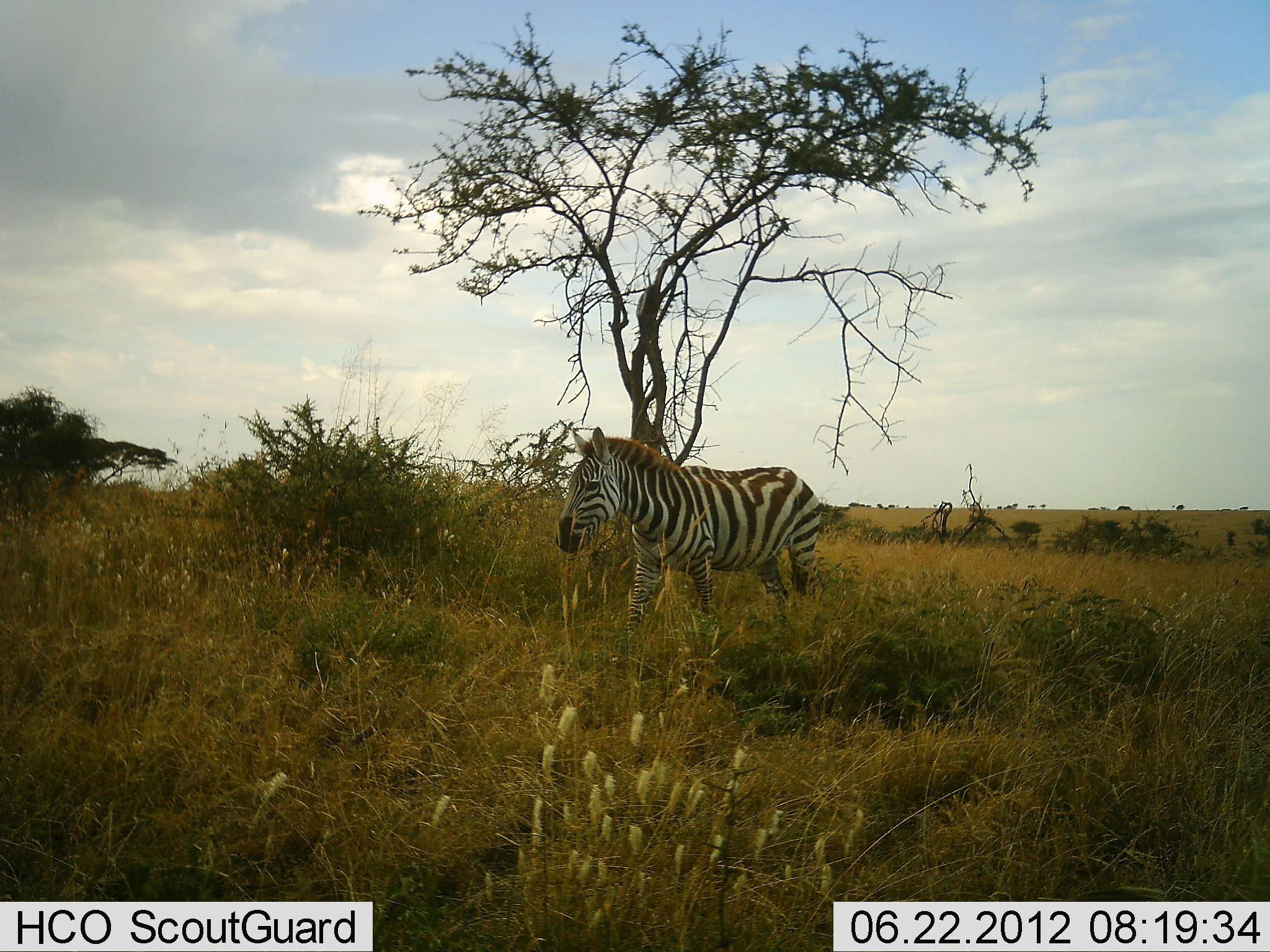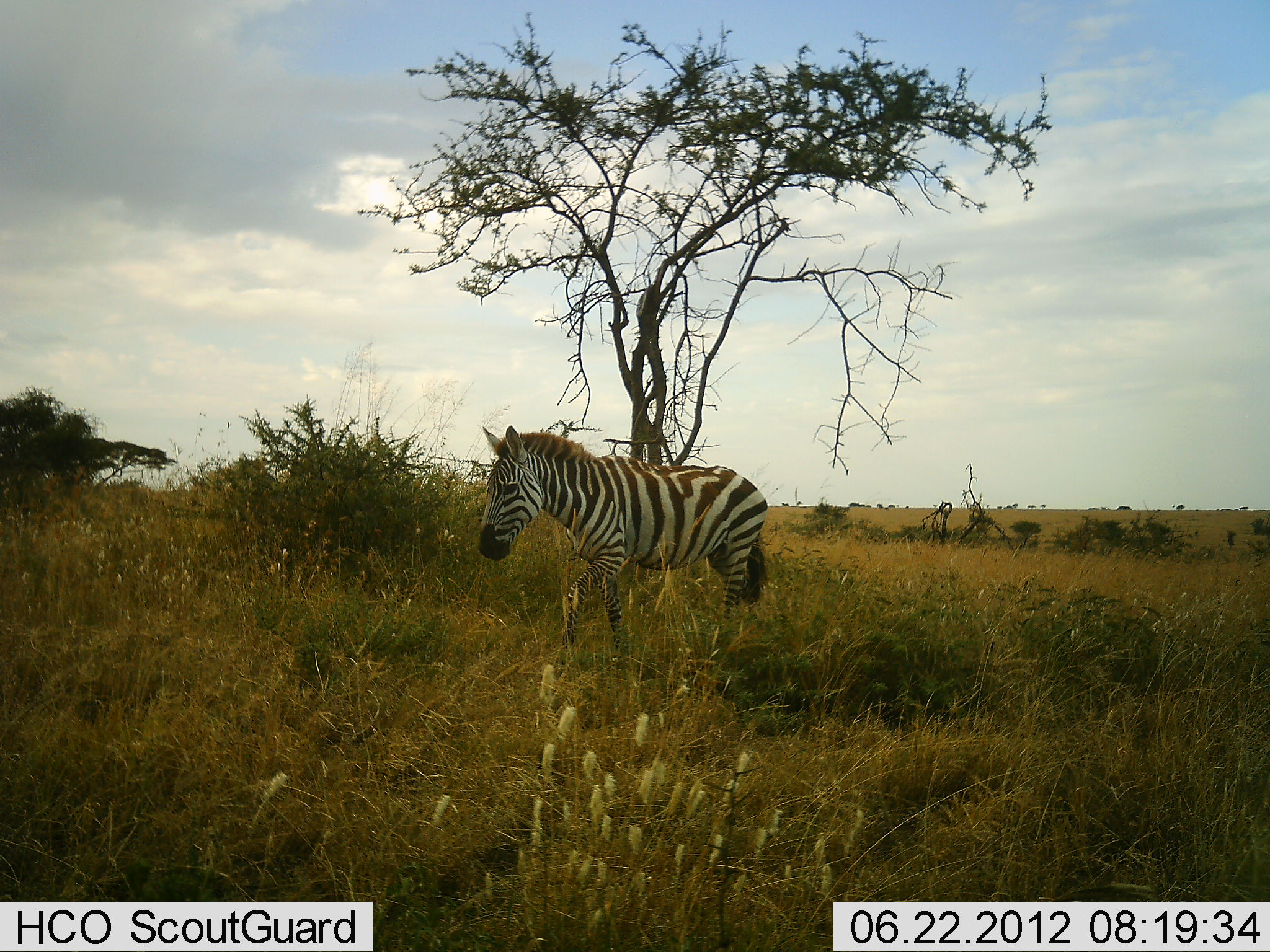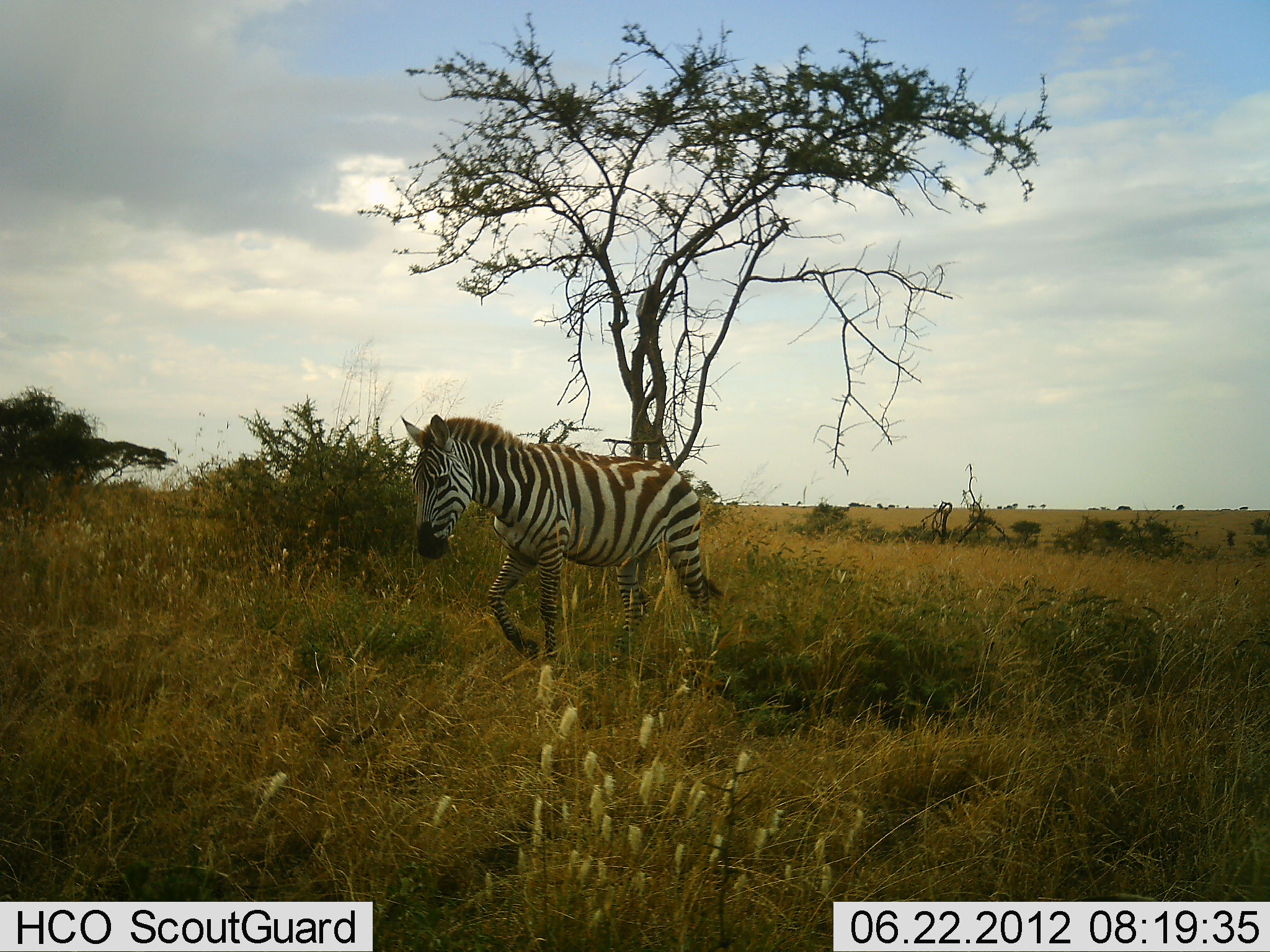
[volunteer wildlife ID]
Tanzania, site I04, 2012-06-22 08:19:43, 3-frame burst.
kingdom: Animalia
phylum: Chordata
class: Mammalia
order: Perissodactyla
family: Equidae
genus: Equus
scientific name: Equus quagga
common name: plains zebra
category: zebra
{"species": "zebra (plains zebra) (Equus quagga)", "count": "1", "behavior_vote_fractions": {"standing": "20%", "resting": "0%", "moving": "90%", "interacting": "0%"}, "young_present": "0%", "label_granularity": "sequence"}